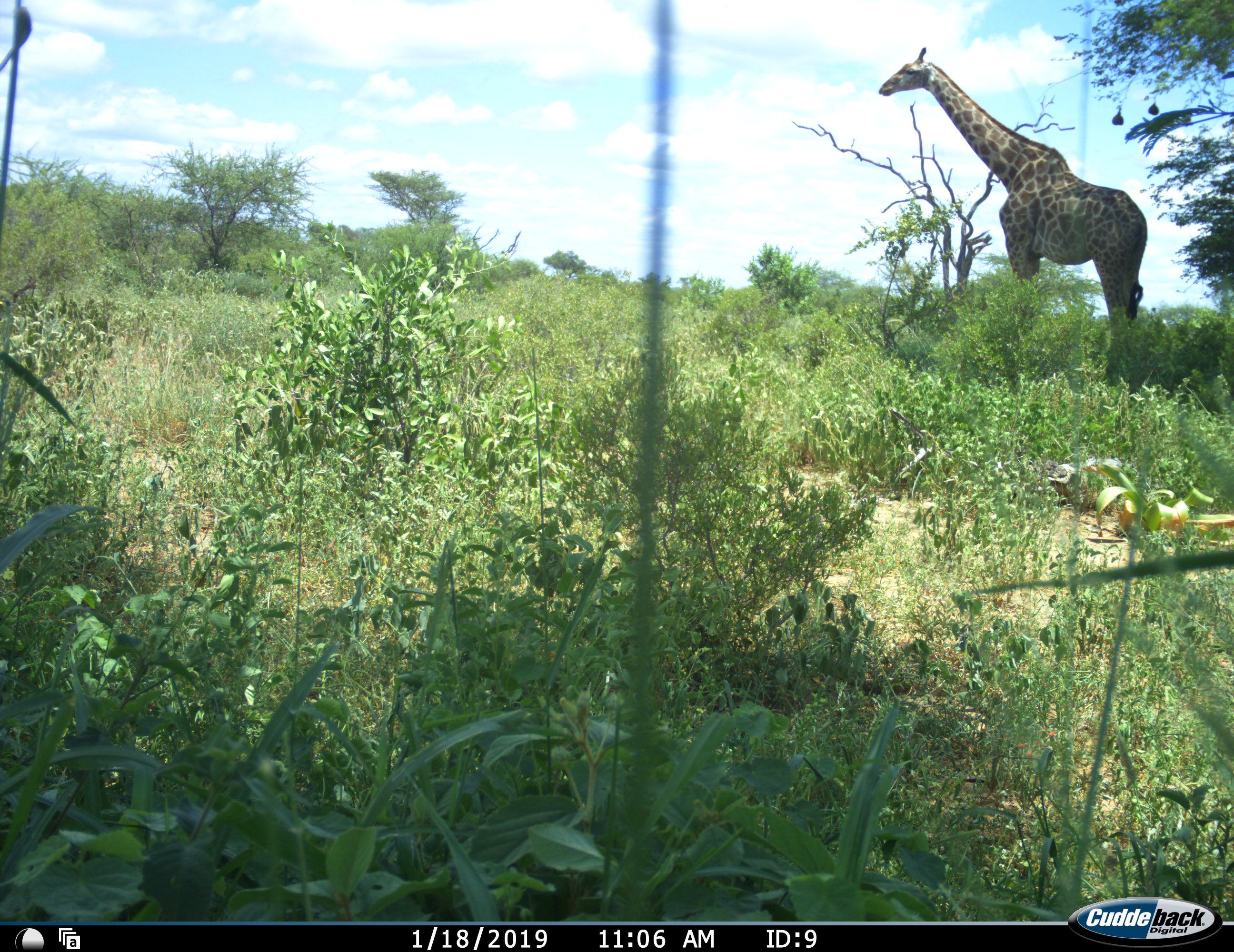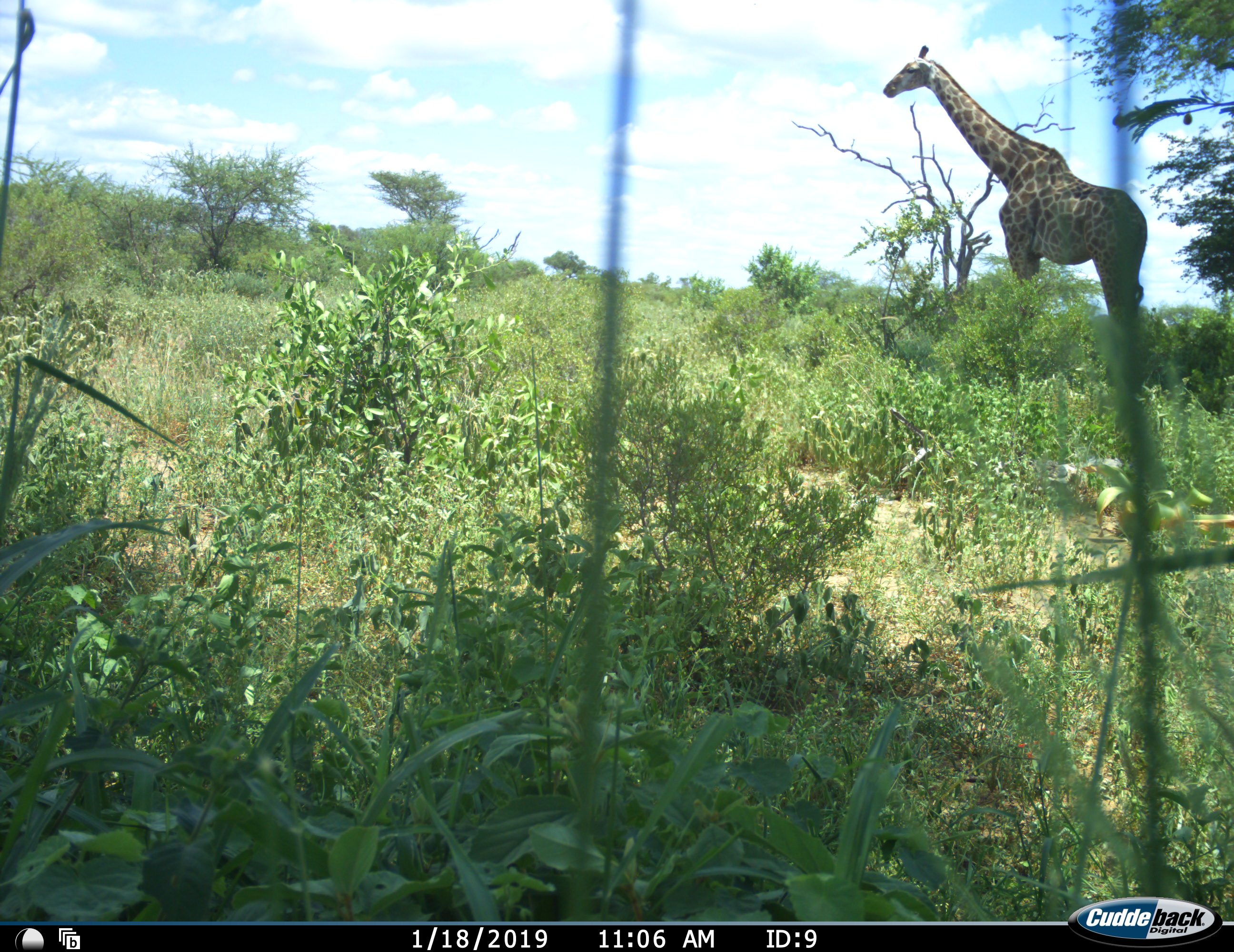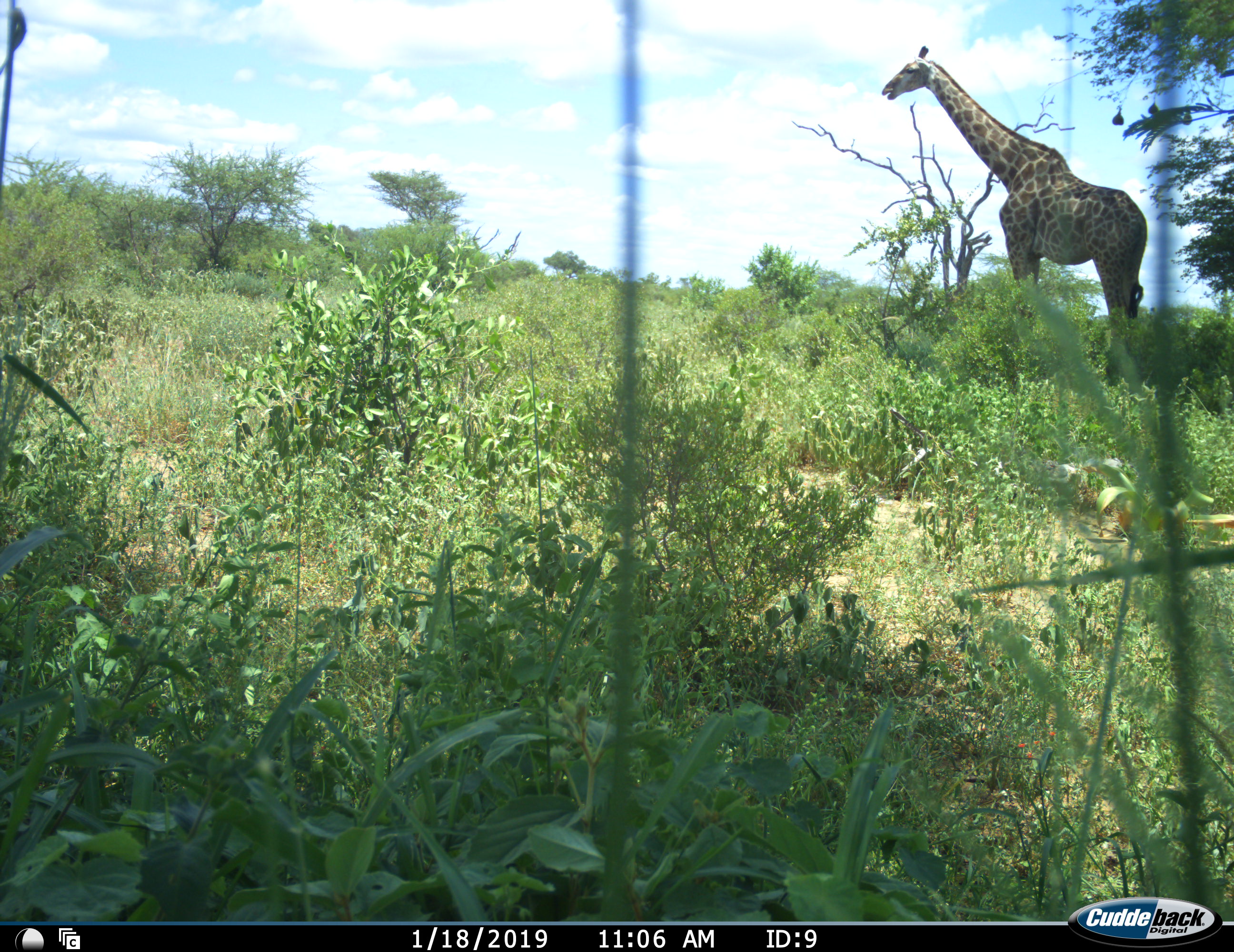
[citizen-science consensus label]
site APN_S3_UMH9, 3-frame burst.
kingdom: Animalia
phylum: Chordata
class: Mammalia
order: Artiodactyla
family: Giraffidae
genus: Giraffa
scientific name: Giraffa camelopardalis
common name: giraffe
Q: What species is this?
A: Giraffe (Giraffa camelopardalis).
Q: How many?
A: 1.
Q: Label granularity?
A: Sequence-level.